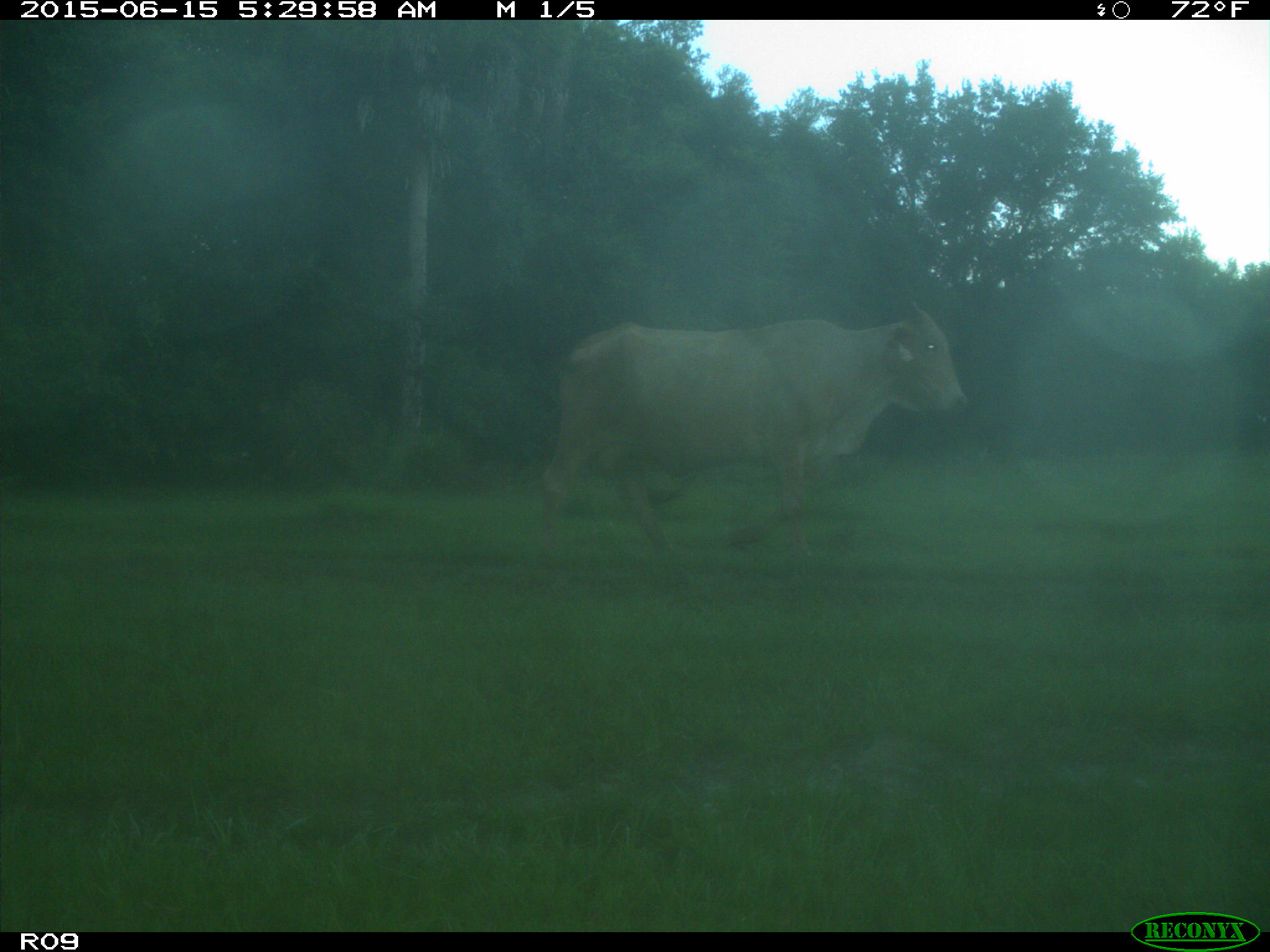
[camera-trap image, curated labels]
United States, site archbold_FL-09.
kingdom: Animalia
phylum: Chordata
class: Mammalia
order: Artiodactyla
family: Bovidae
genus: Bos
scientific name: Bos taurus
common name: domestic cow